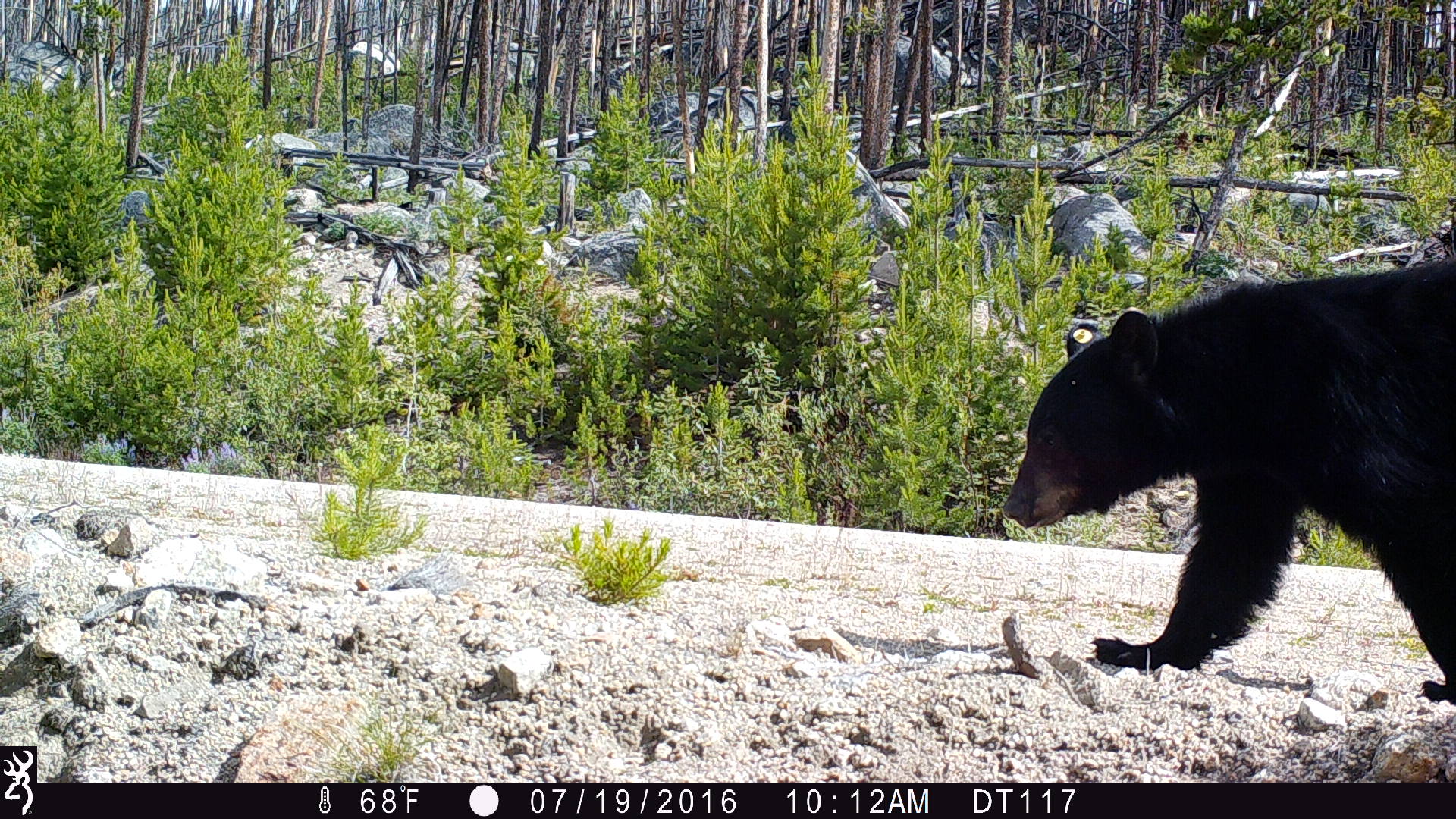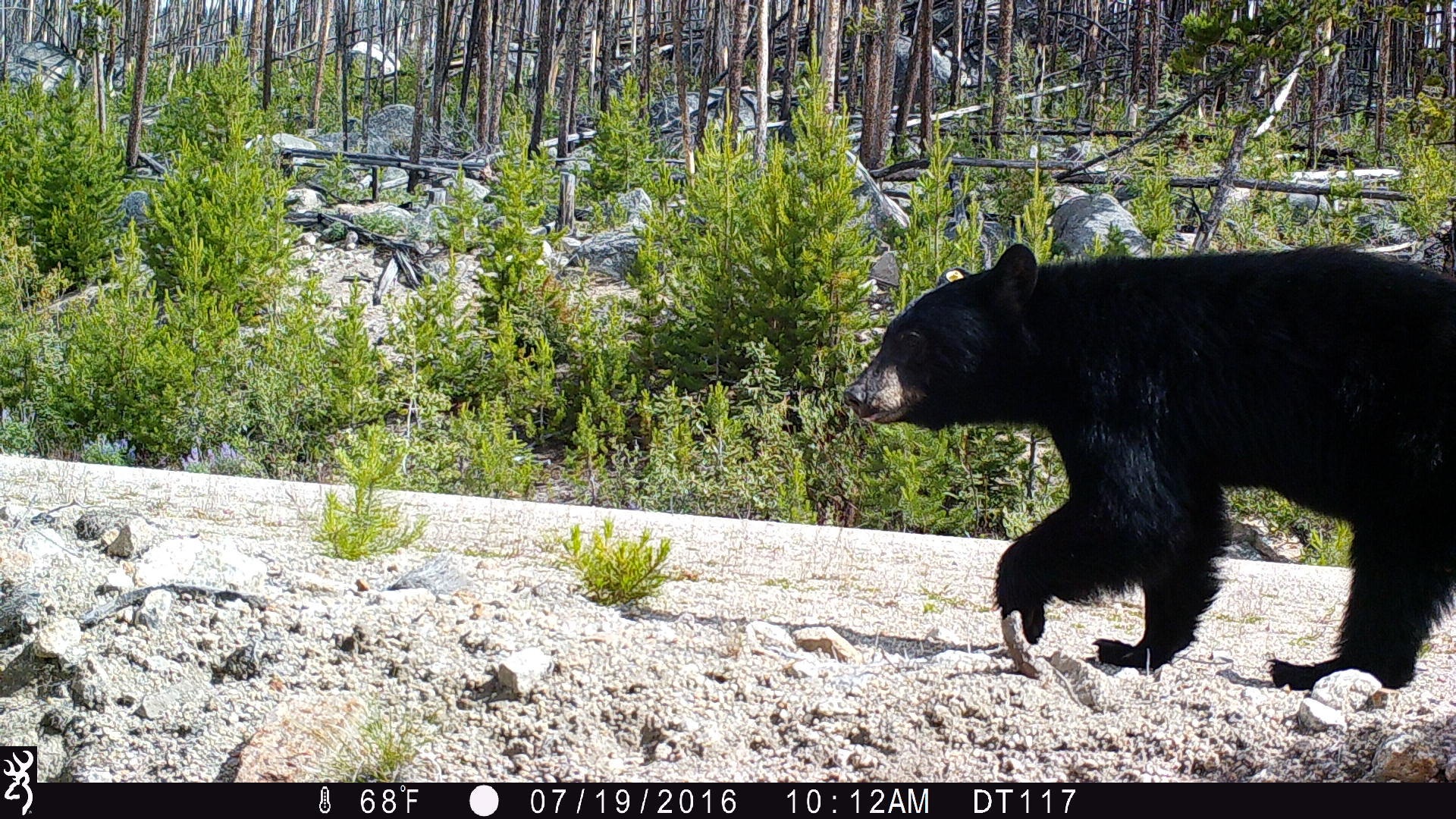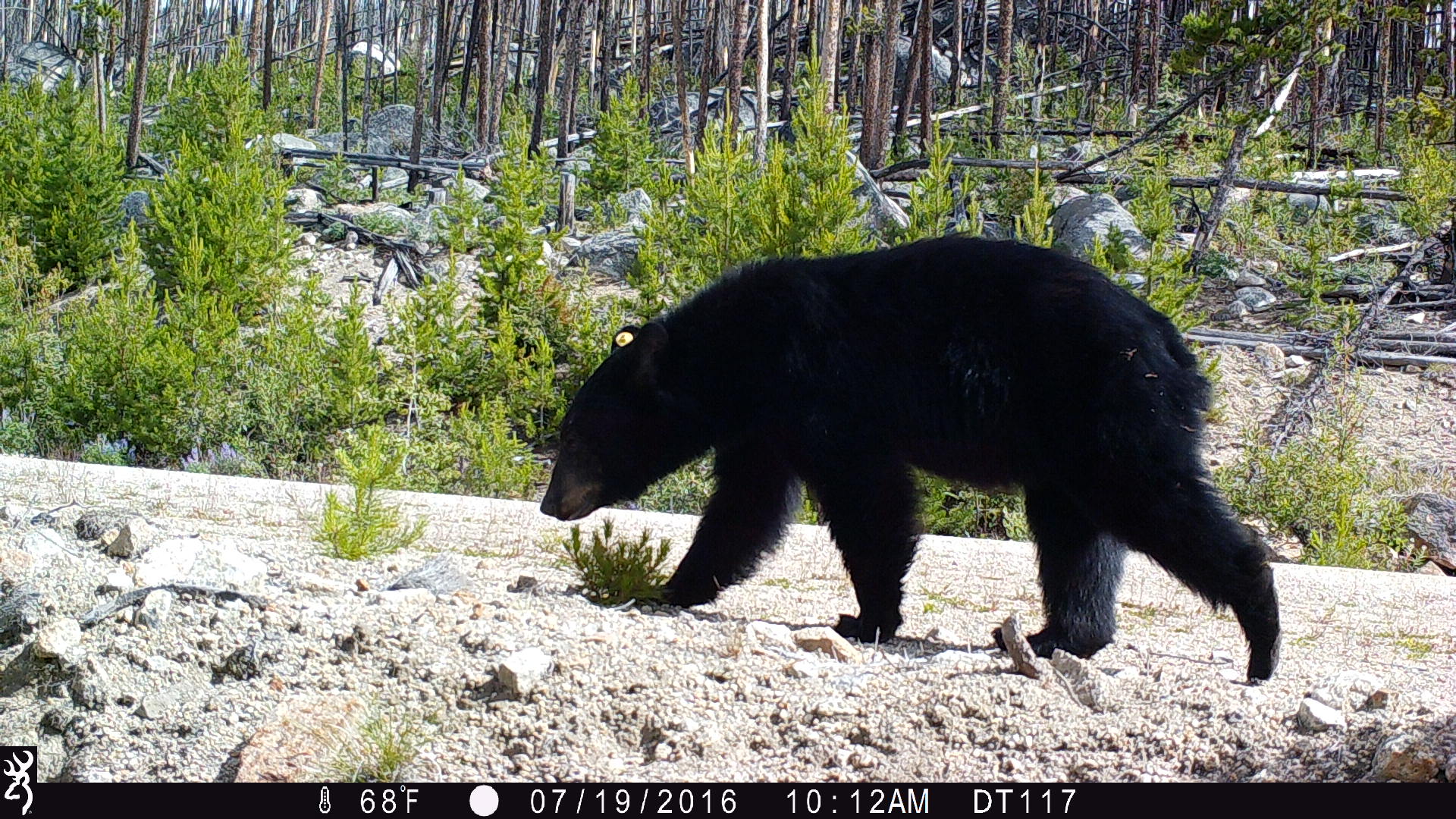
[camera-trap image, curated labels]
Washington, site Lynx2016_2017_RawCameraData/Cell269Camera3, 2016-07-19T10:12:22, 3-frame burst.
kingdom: Animalia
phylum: Chordata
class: Mammalia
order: Carnivora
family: Ursidae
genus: Ursus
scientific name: Ursus americanus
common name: american black bear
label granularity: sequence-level